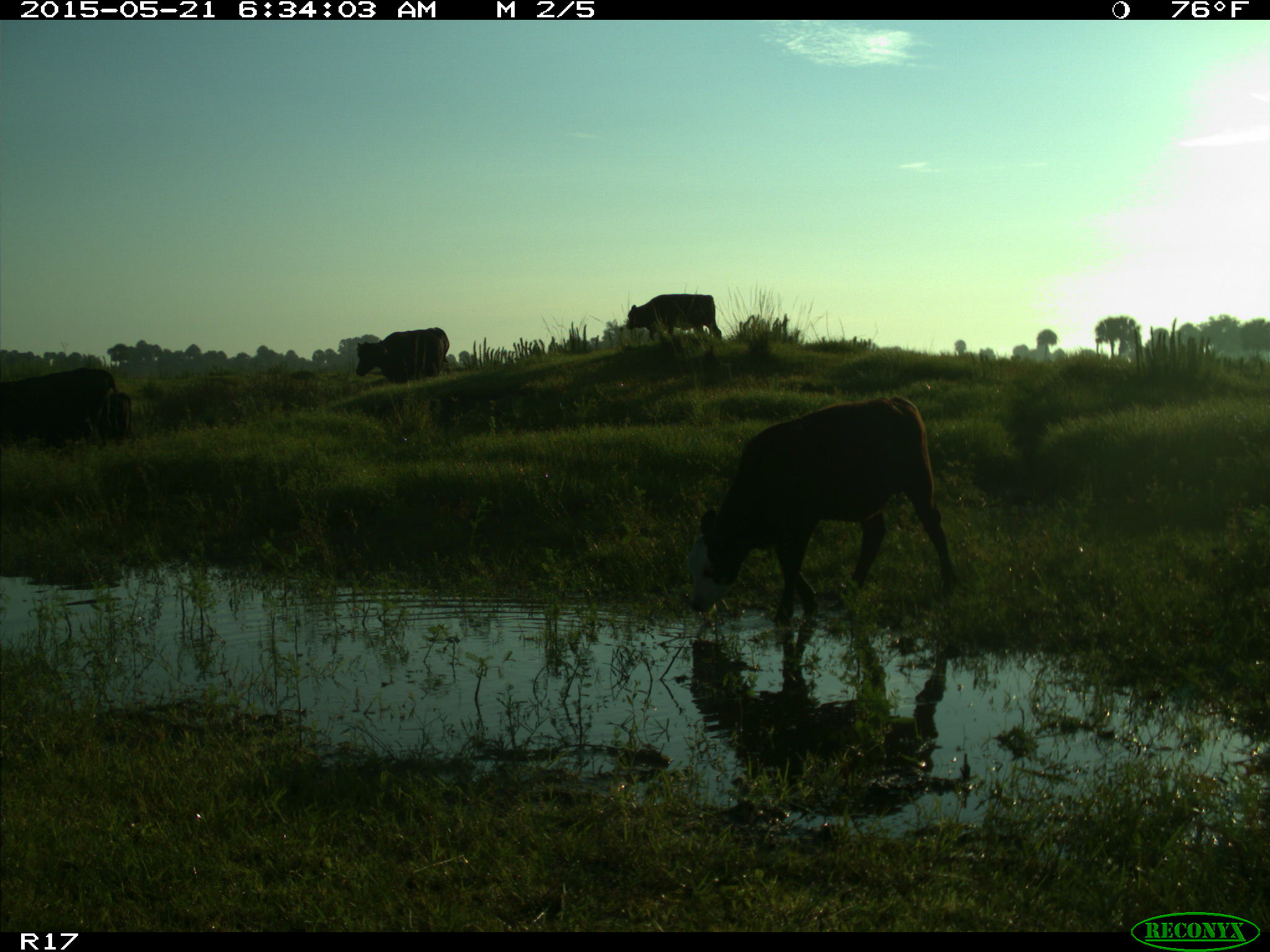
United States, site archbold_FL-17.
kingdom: Animalia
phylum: Chordata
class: Mammalia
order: Artiodactyla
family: Bovidae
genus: Bos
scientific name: Bos taurus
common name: domestic cow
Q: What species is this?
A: Bos taurus (domestic cow).